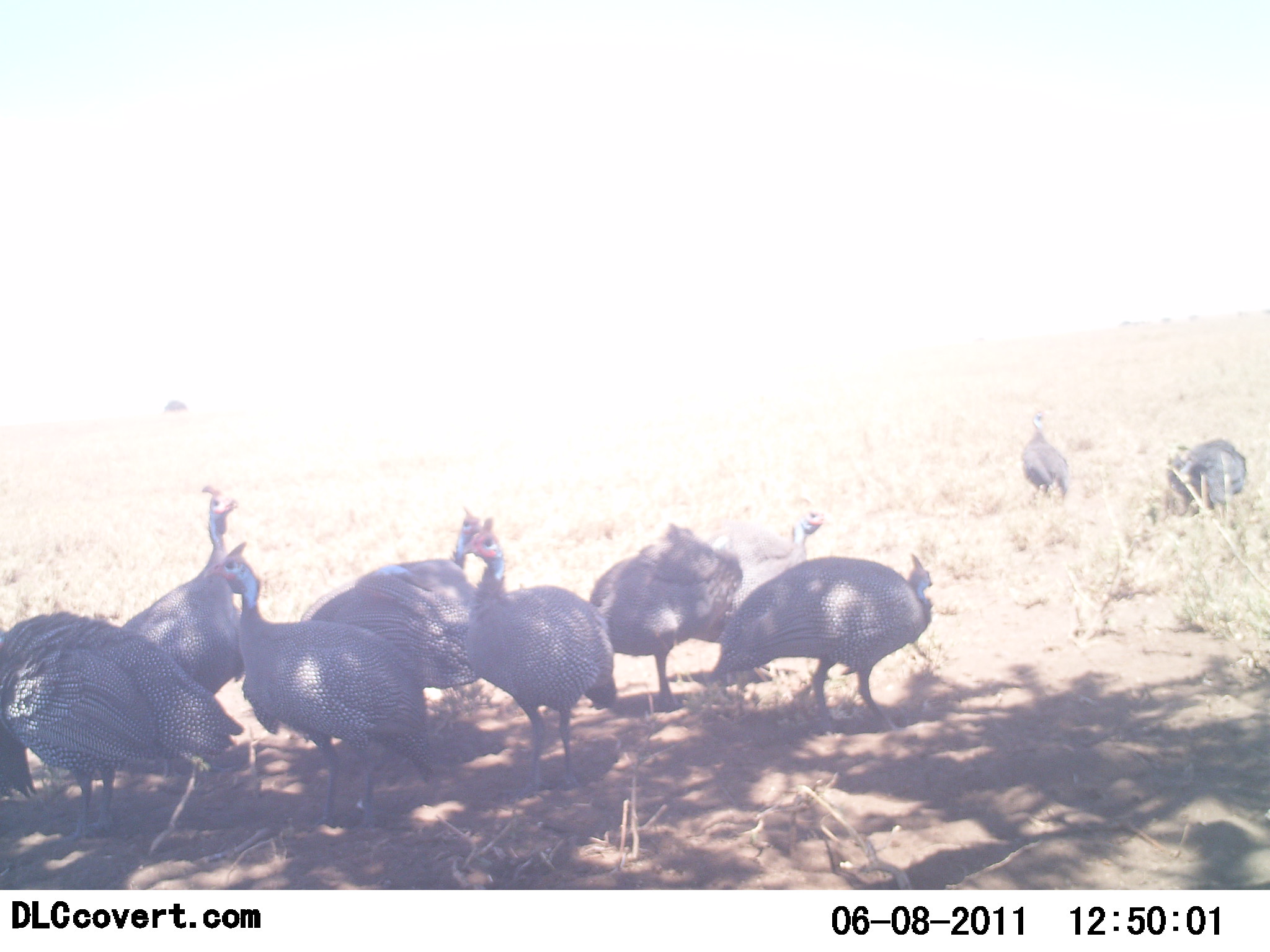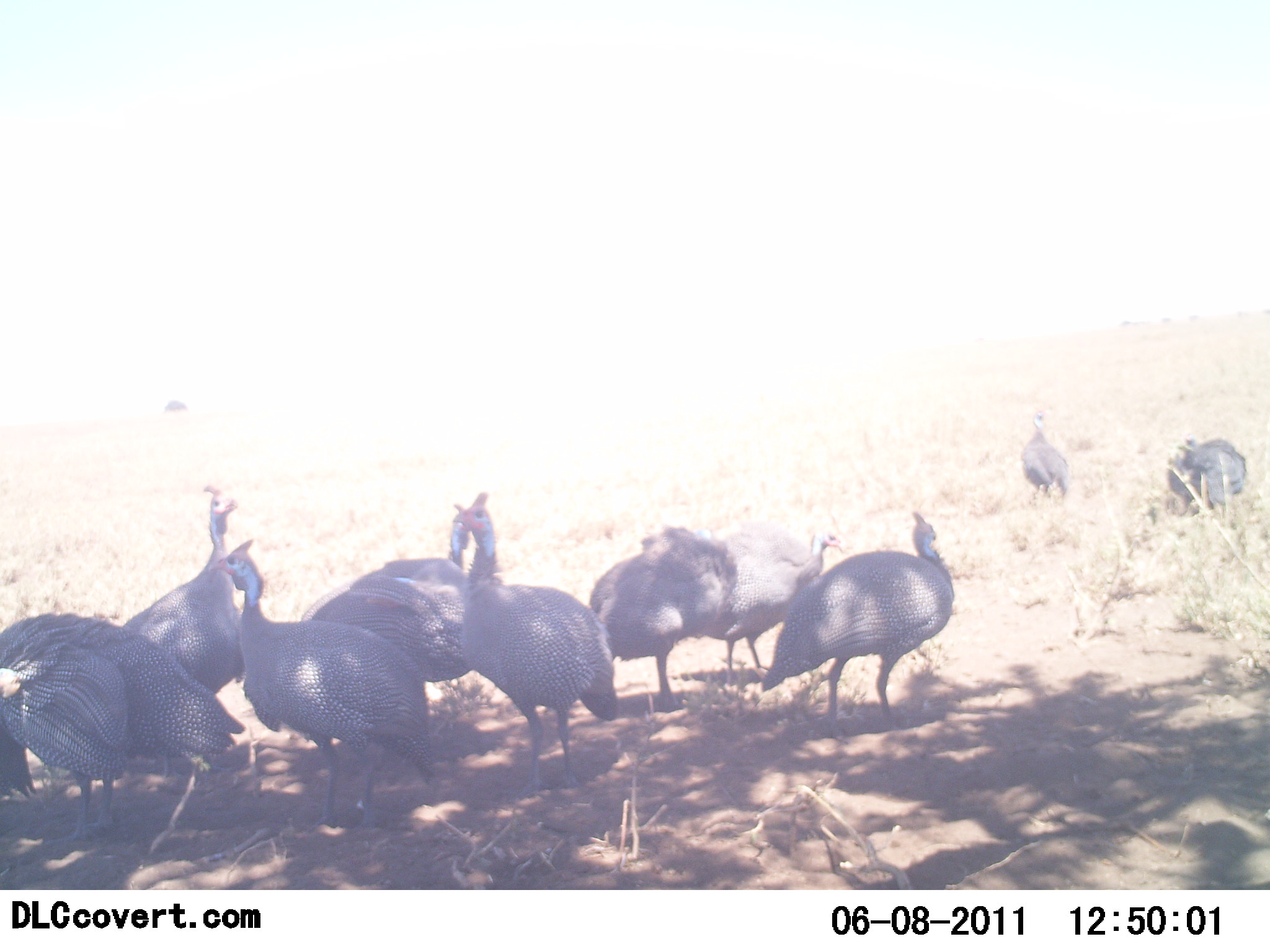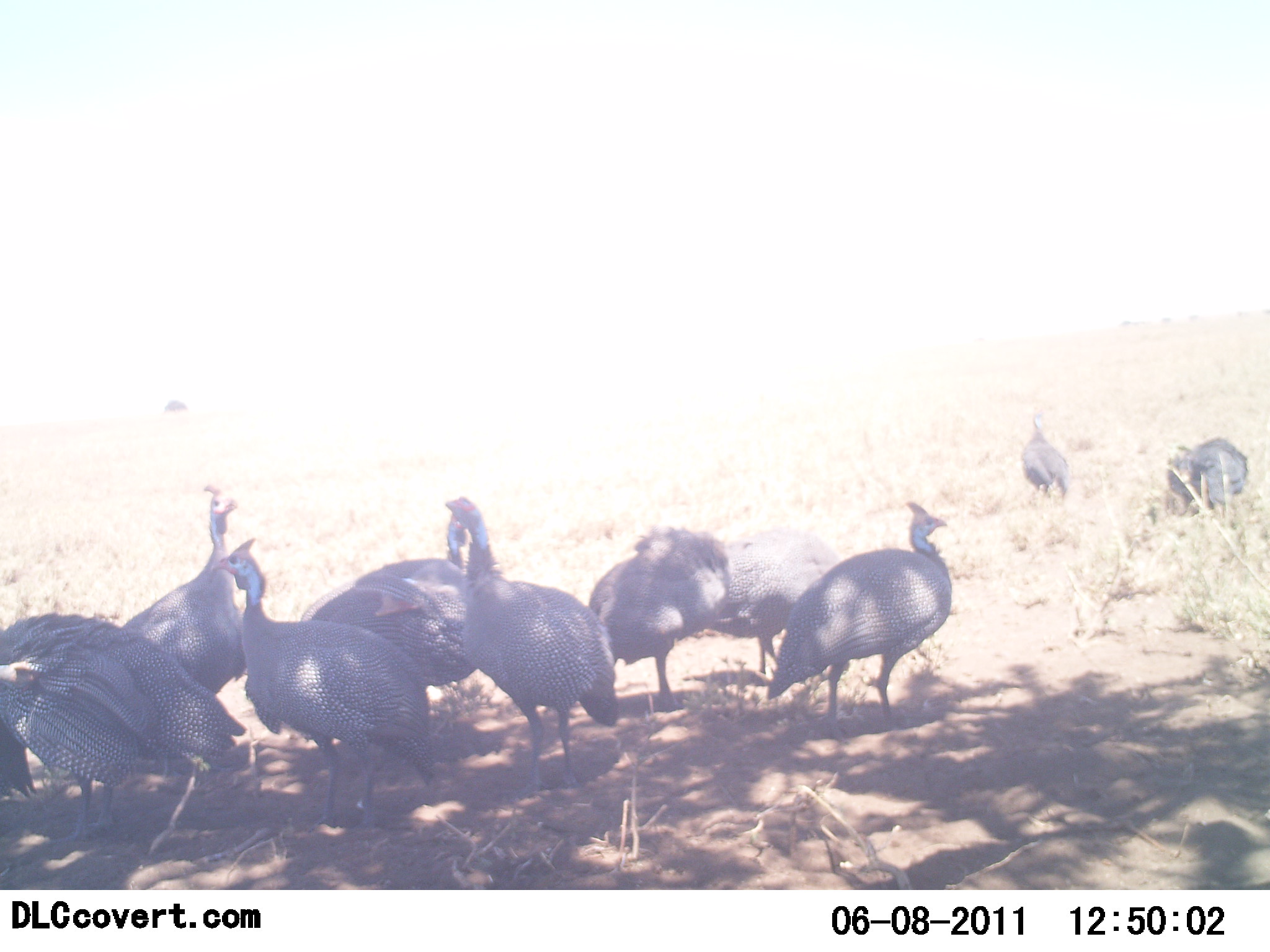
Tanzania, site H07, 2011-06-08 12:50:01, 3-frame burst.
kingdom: Animalia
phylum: Chordata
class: Aves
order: Galliformes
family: Numididae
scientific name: Numididae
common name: guinea fowl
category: guineafowl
Guineafowl (guinea fowl) (Numididae), count 10. Behavior (volunteer vote fractions): standing 91%, resting 9%, moving 9%, interacting 9%. Young present (vote fraction): 0%. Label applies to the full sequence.